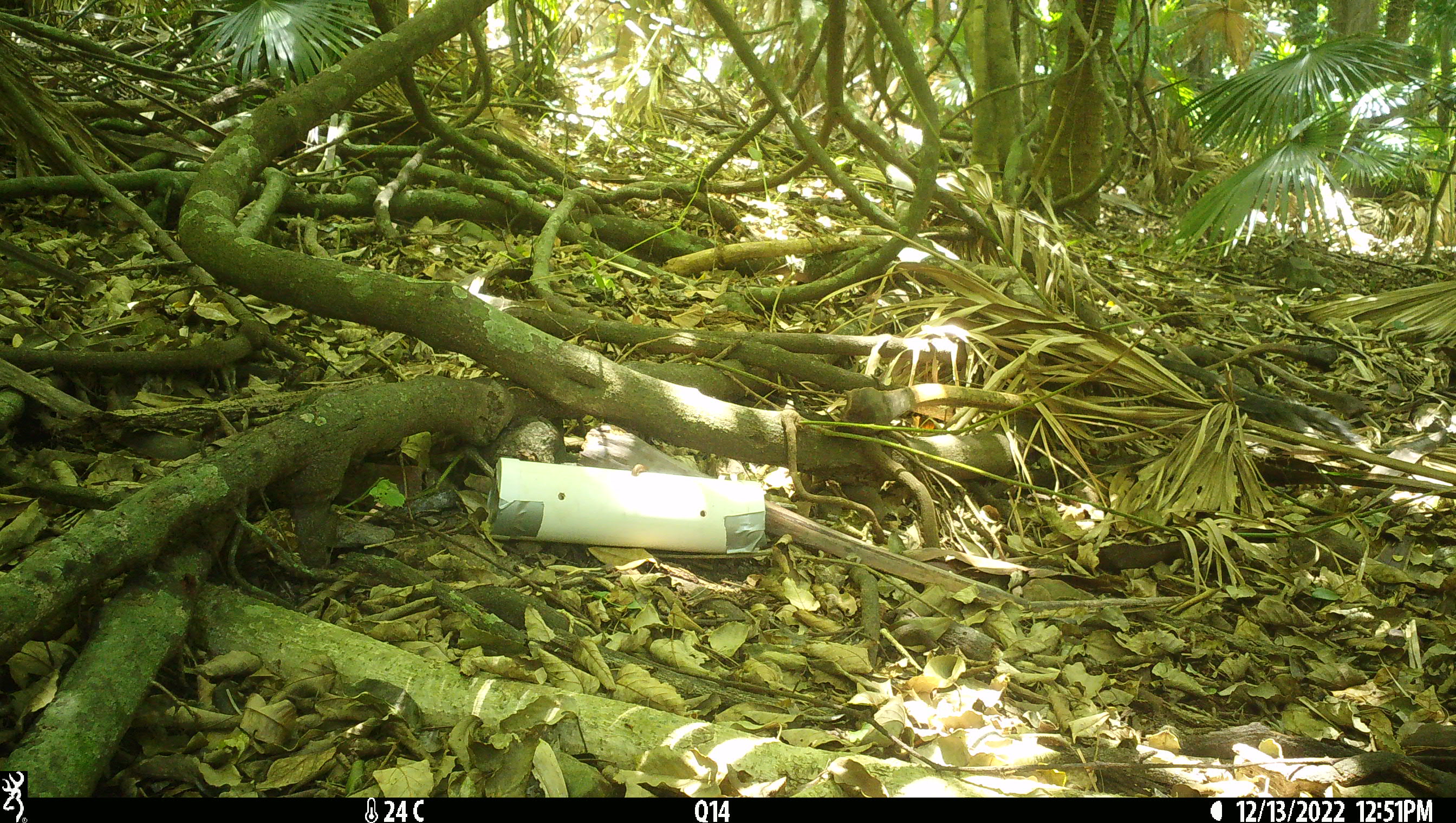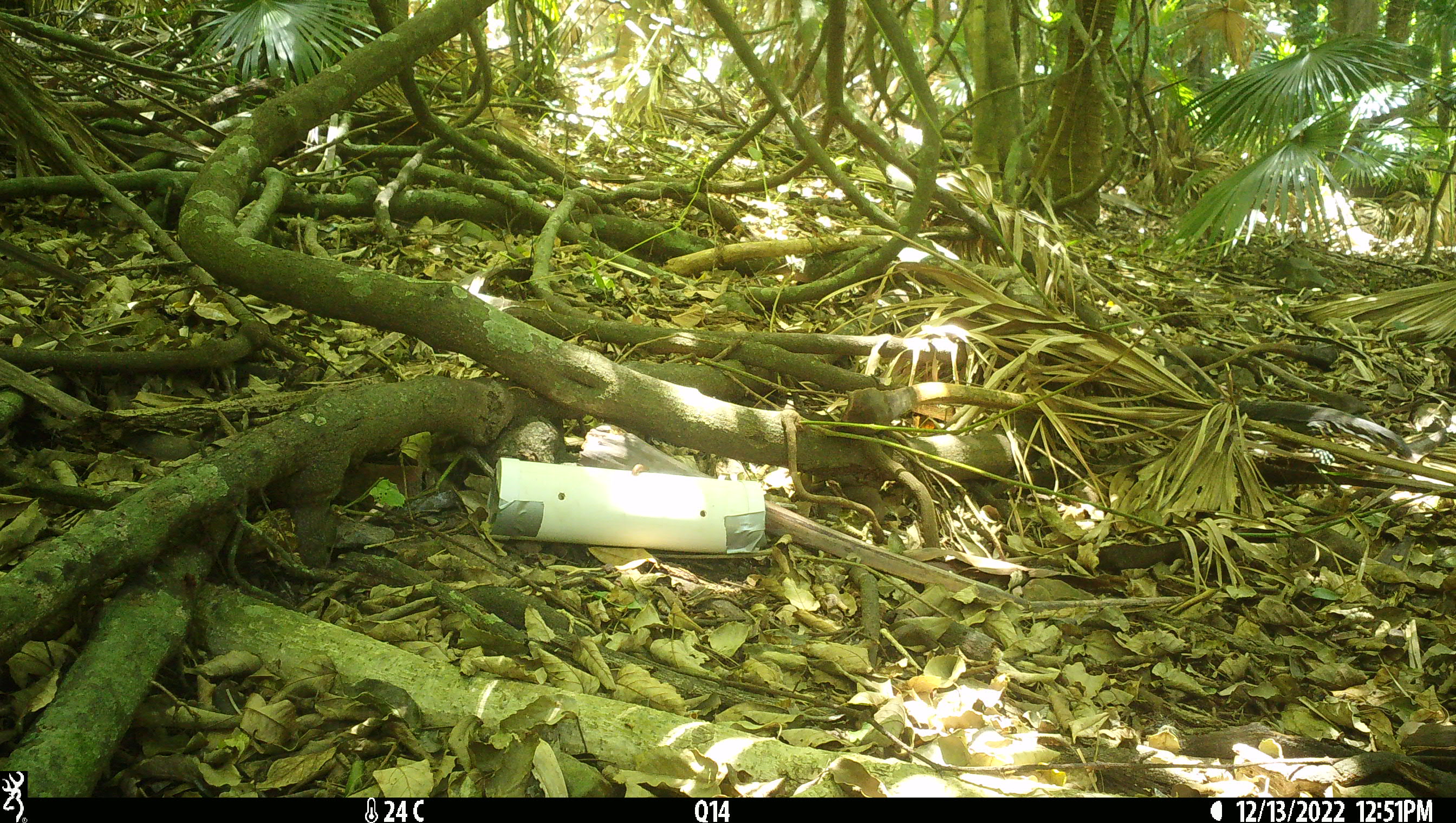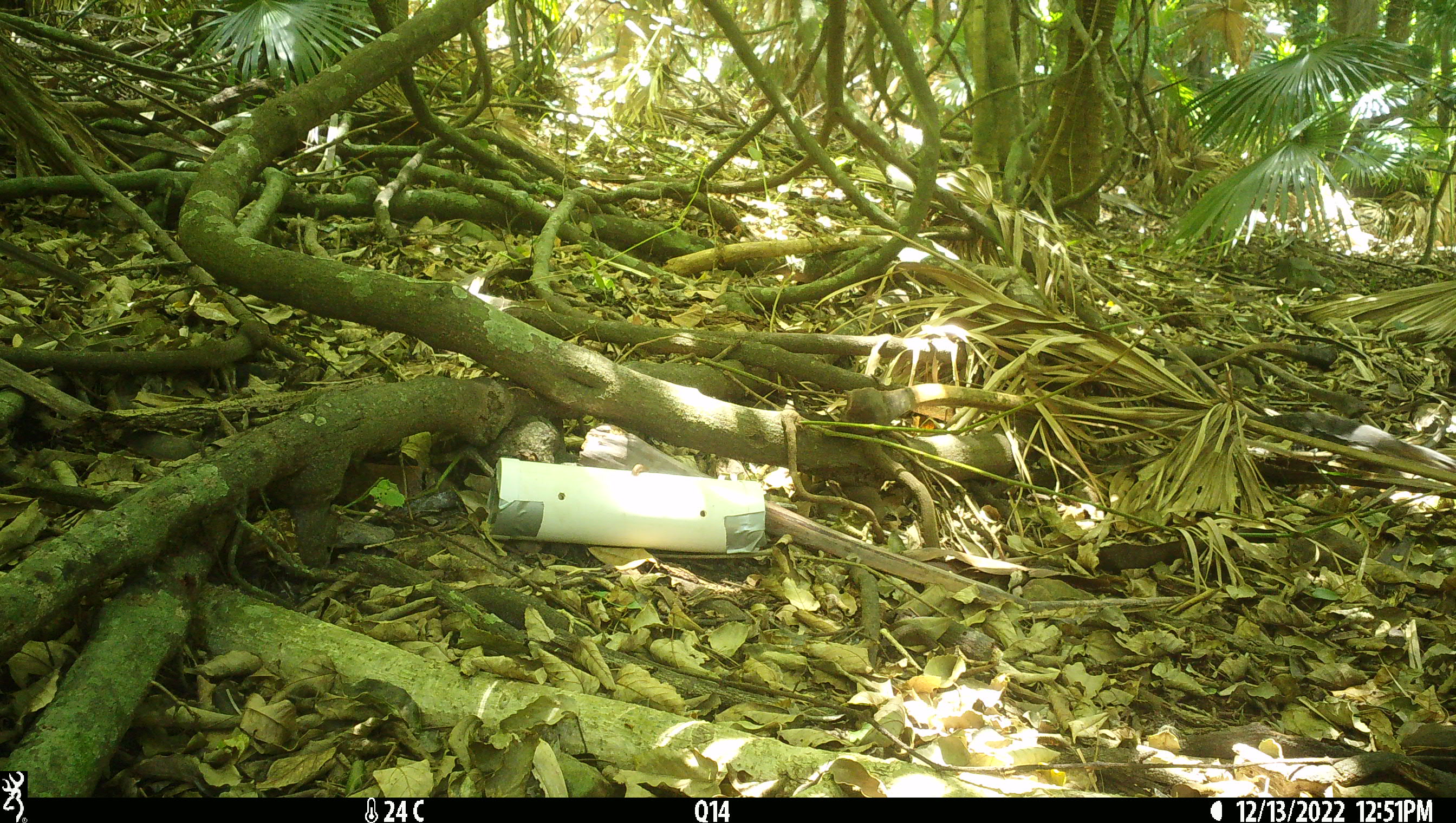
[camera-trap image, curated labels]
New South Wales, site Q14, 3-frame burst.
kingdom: Animalia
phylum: Chordata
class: Reptilia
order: Squamata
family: Varanidae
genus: Varanus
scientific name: Varanus varius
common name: lace monitor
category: goanna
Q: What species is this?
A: Goanna (lace monitor) (Varanus varius).